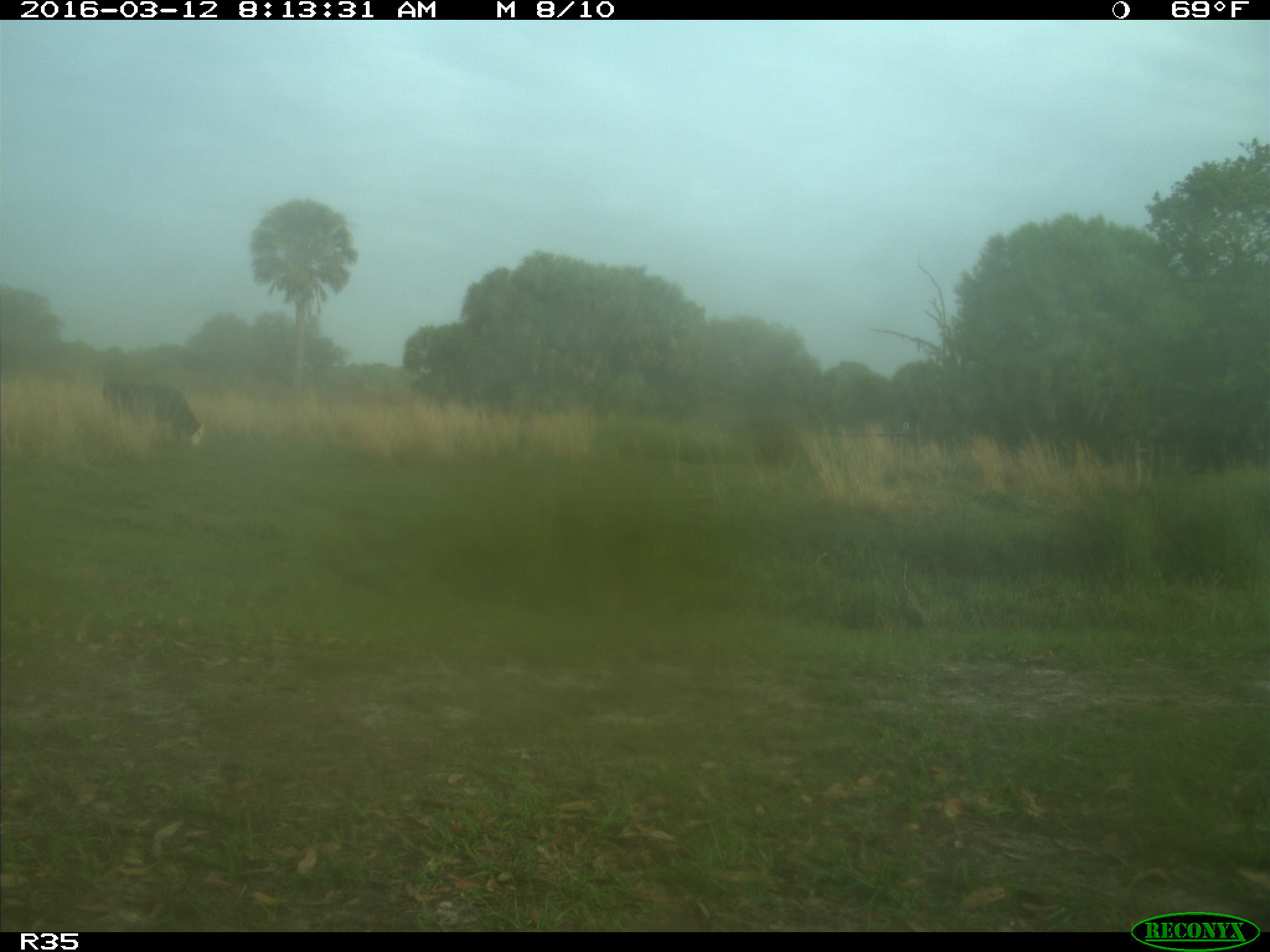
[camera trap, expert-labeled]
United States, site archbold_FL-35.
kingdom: Animalia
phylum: Chordata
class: Mammalia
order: Artiodactyla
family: Bovidae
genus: Bos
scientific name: Bos taurus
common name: domestic cow